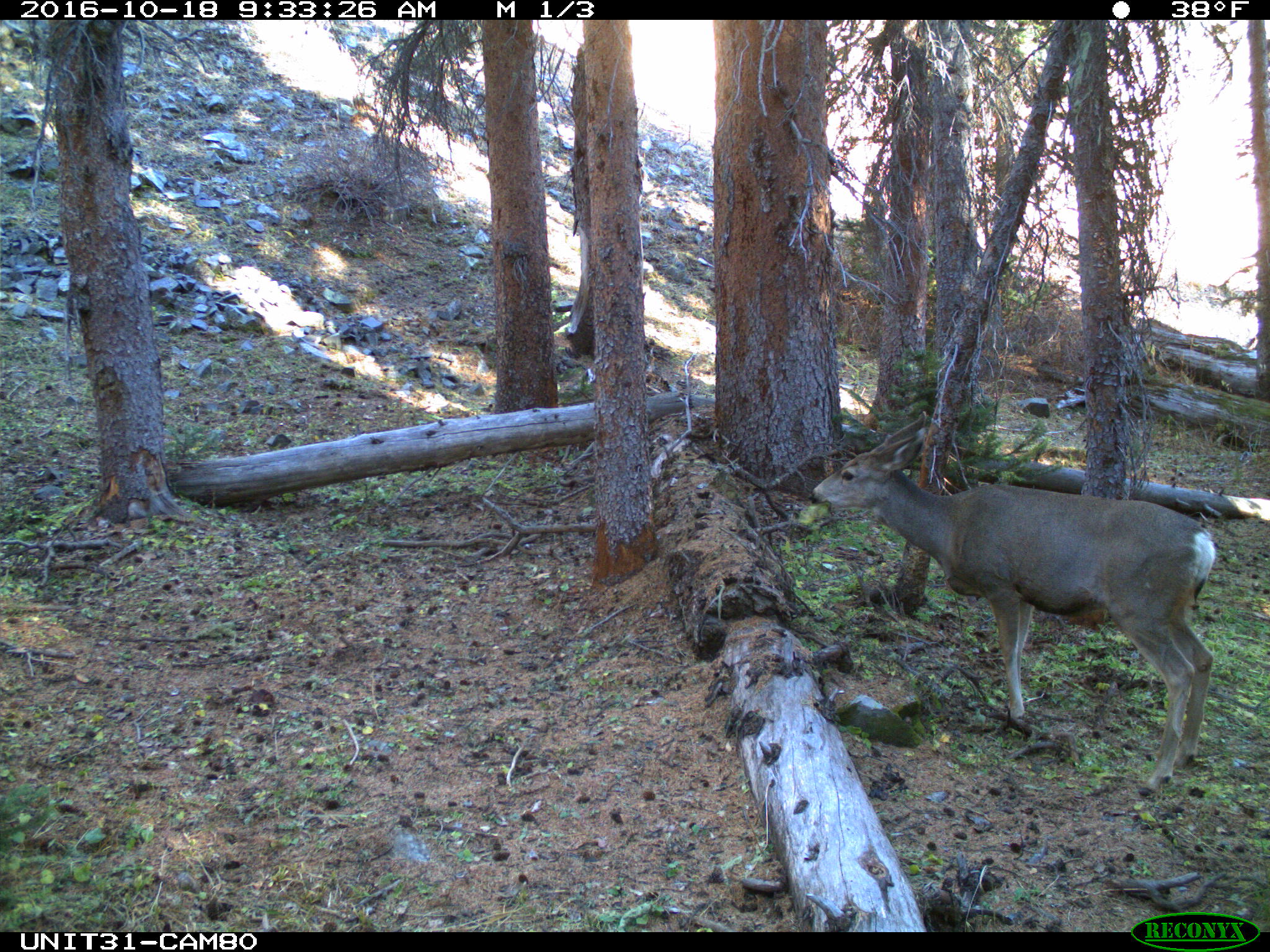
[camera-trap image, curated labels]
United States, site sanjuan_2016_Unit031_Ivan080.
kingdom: Animalia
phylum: Chordata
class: Mammalia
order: Artiodactyla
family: Cervidae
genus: Odocoileus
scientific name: Odocoileus hemionus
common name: mule deer